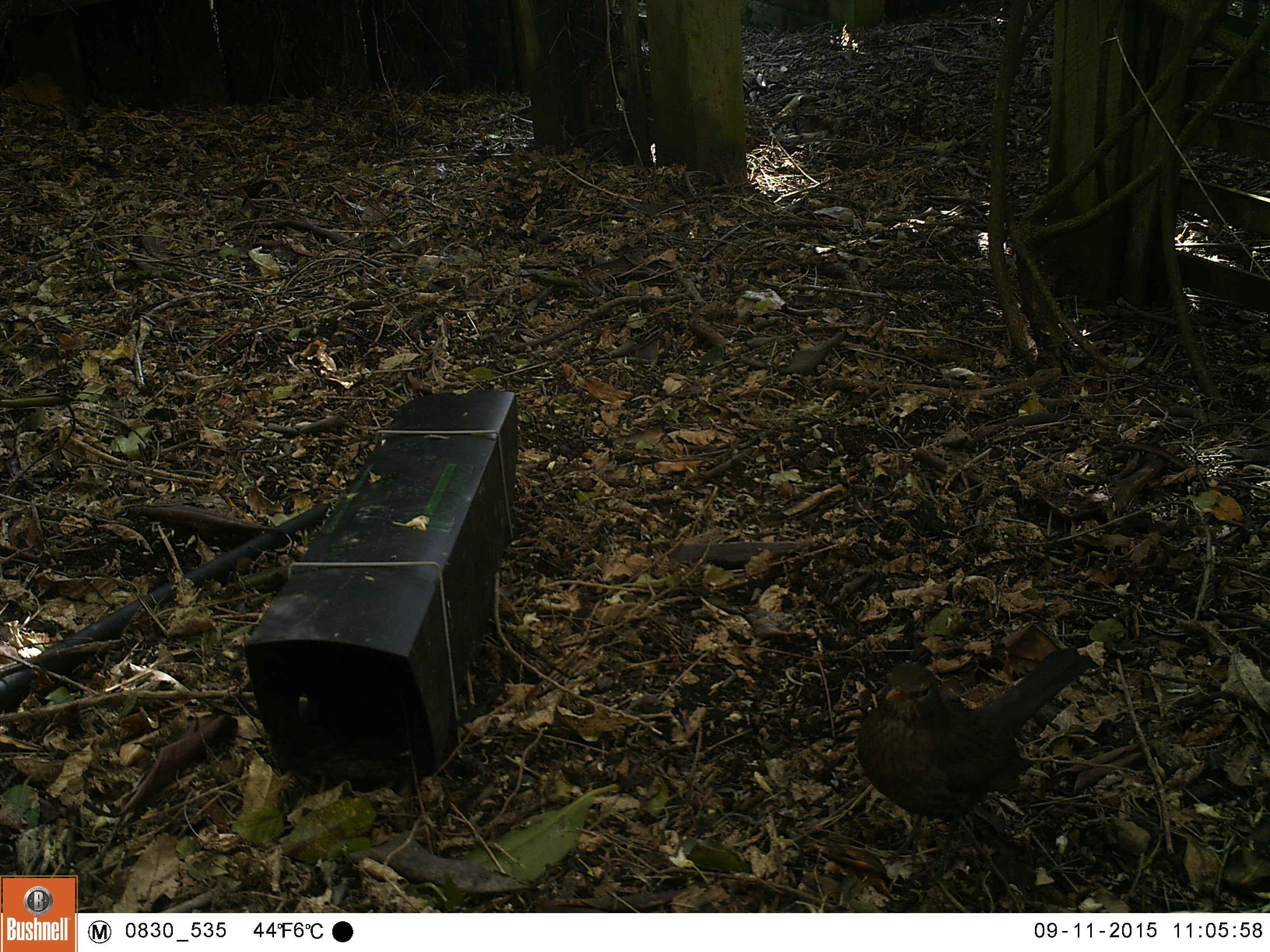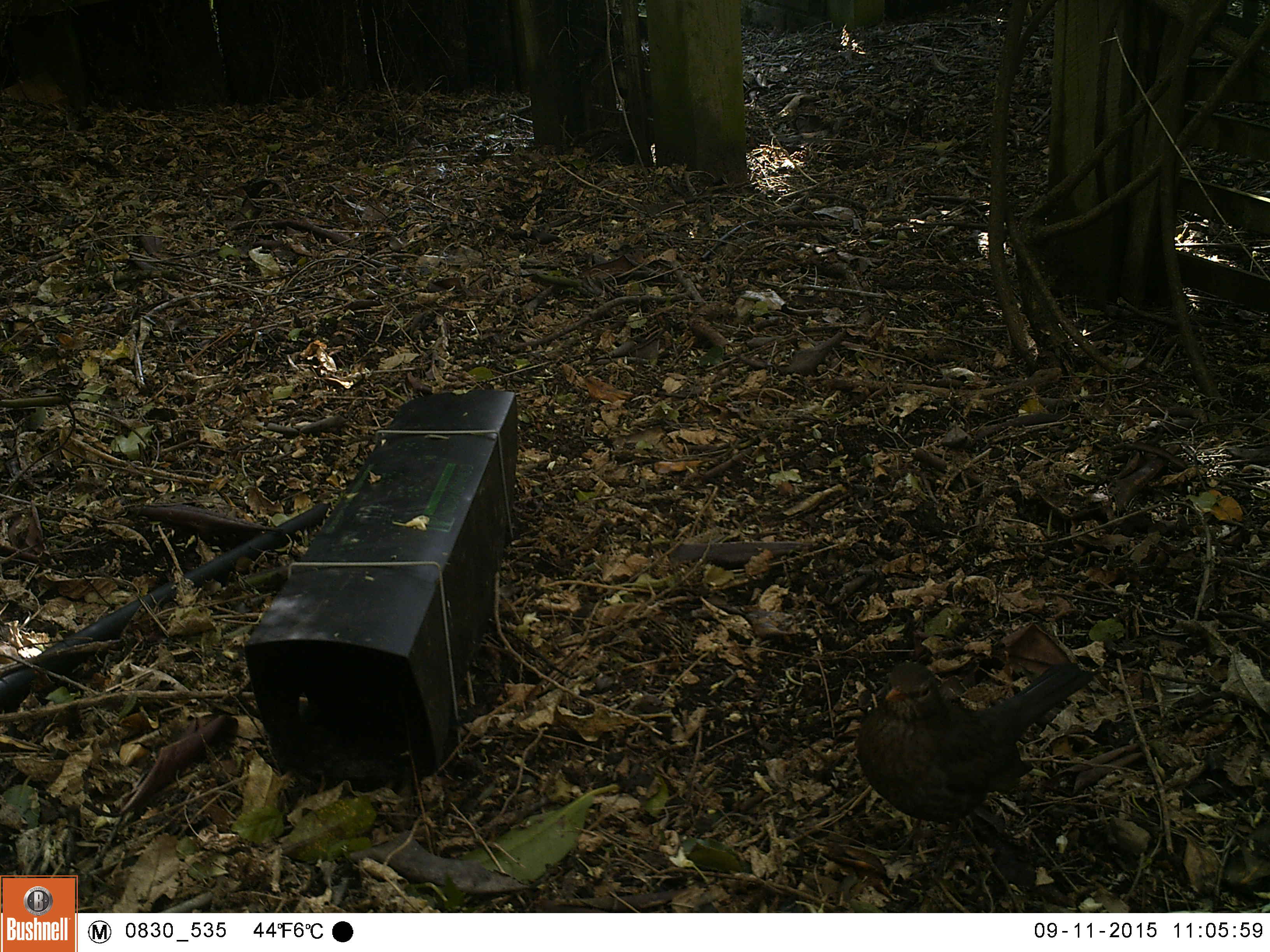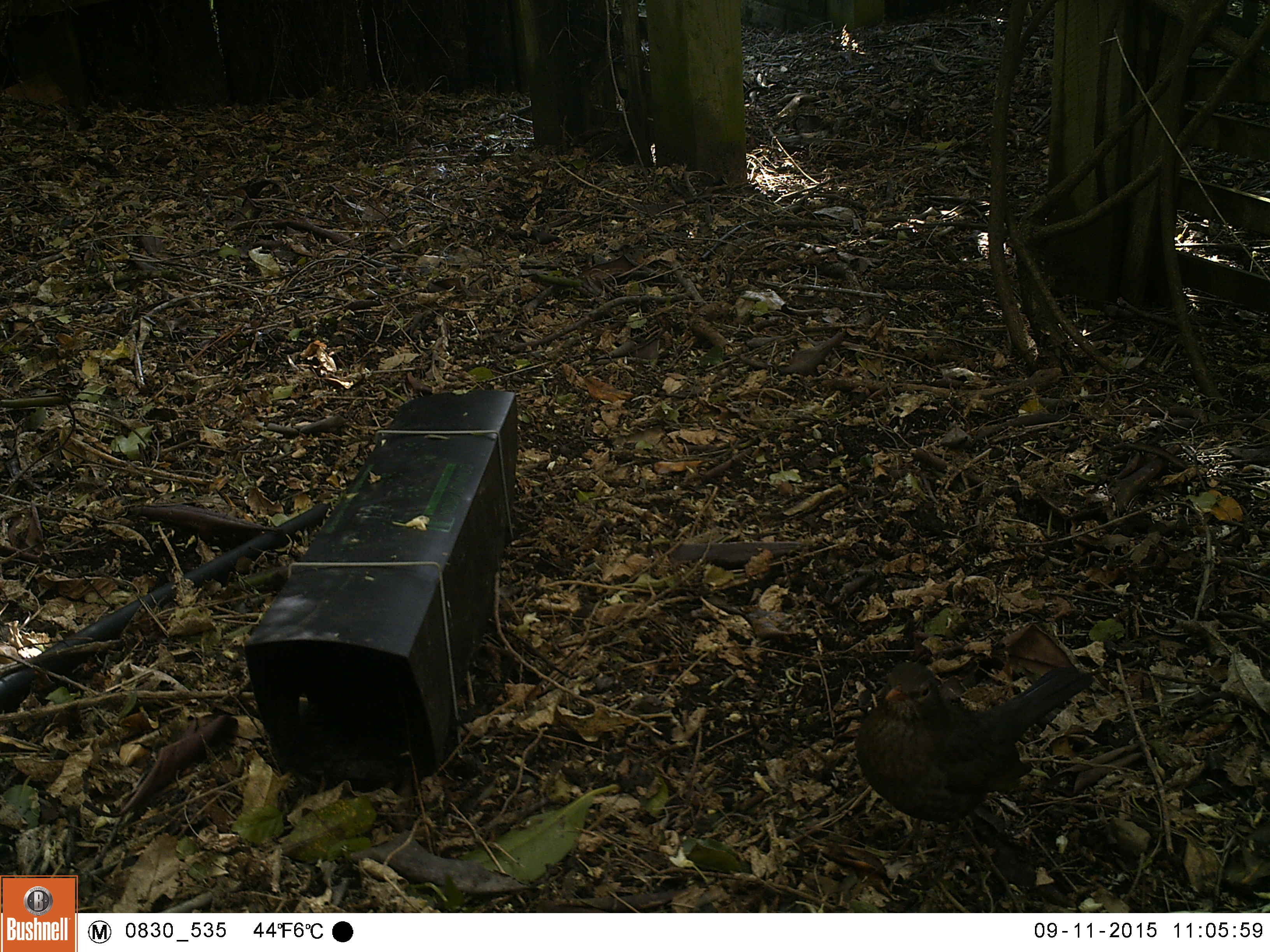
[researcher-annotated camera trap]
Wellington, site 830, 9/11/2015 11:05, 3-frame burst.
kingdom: Animalia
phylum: Chordata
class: Aves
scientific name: Aves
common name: bird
Bird (Aves).